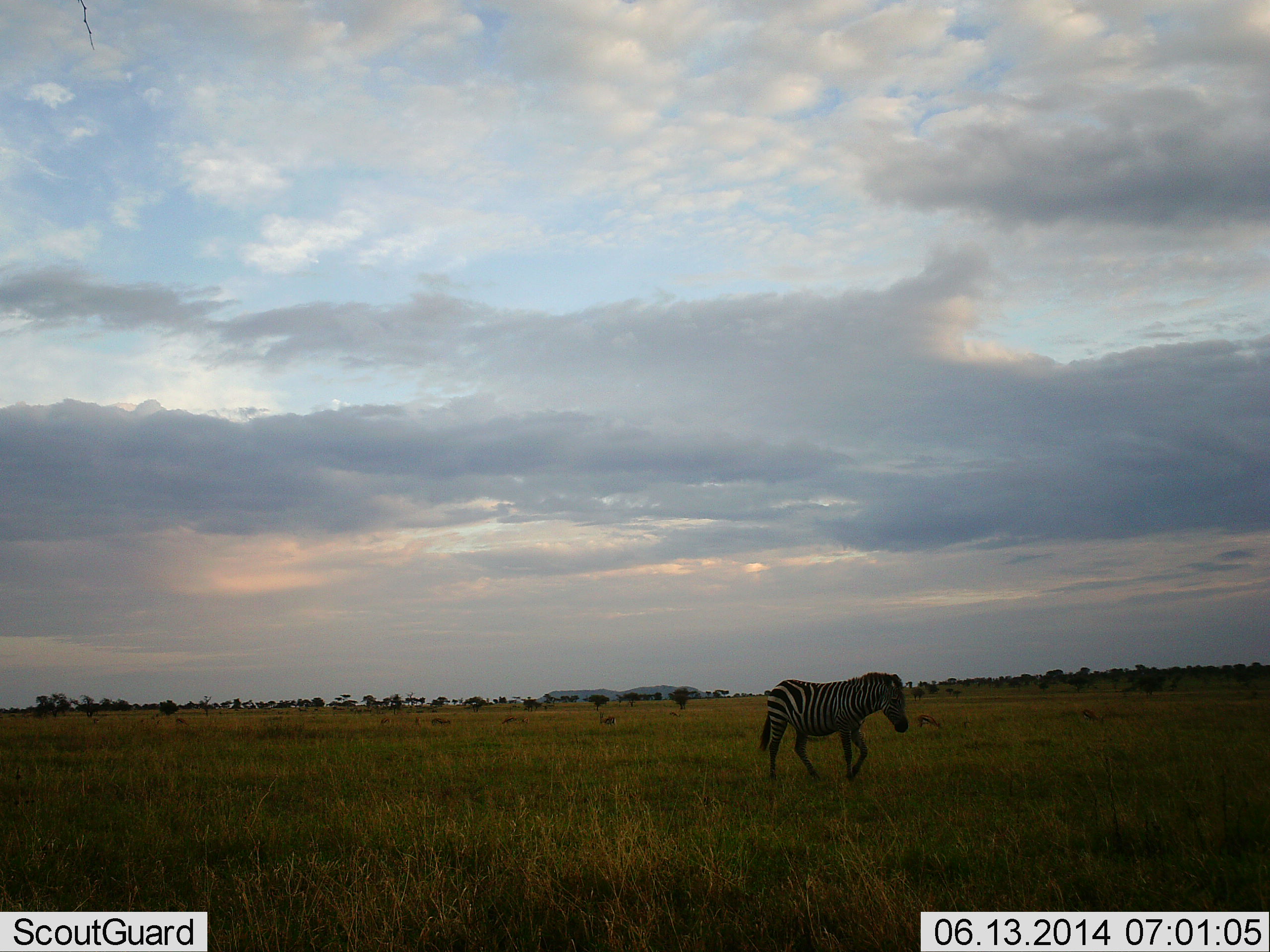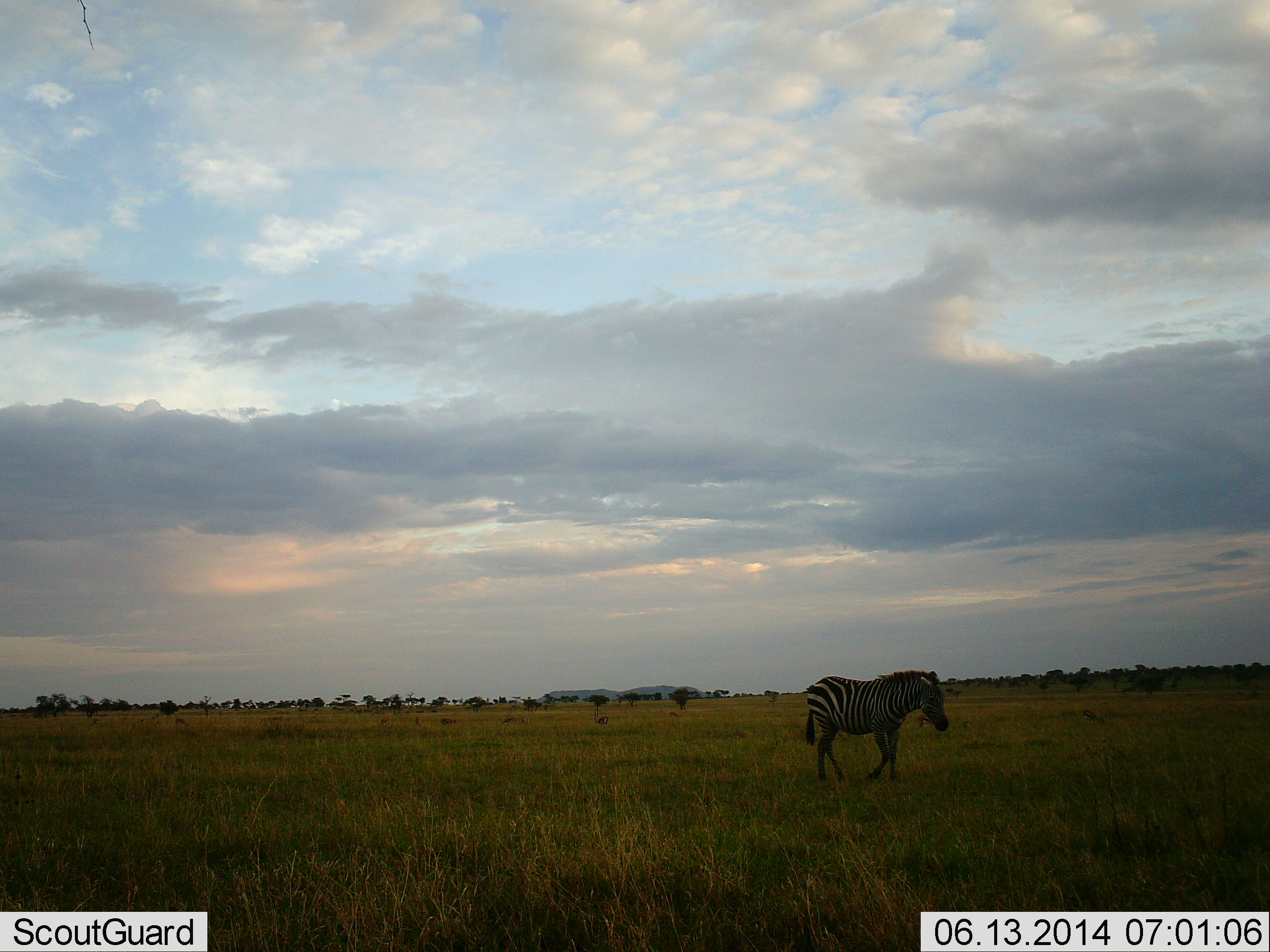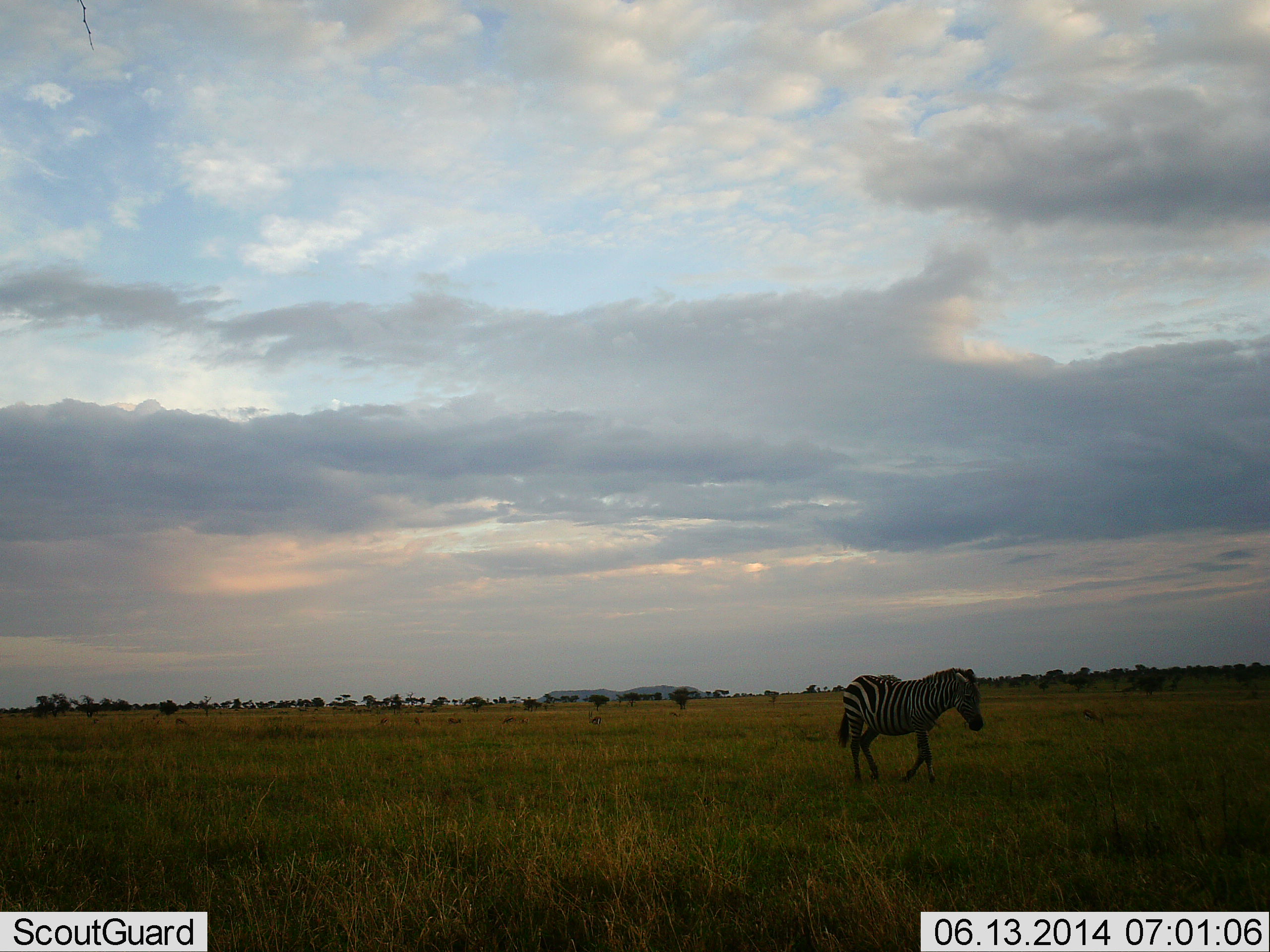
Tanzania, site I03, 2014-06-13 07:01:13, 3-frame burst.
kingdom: Animalia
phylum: Chordata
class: Mammalia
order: Perissodactyla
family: Equidae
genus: Equus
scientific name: Equus quagga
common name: plains zebra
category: zebra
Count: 1.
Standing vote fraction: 15%.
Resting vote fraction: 0%.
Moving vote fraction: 91%.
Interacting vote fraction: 0%.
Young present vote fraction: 0%.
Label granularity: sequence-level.